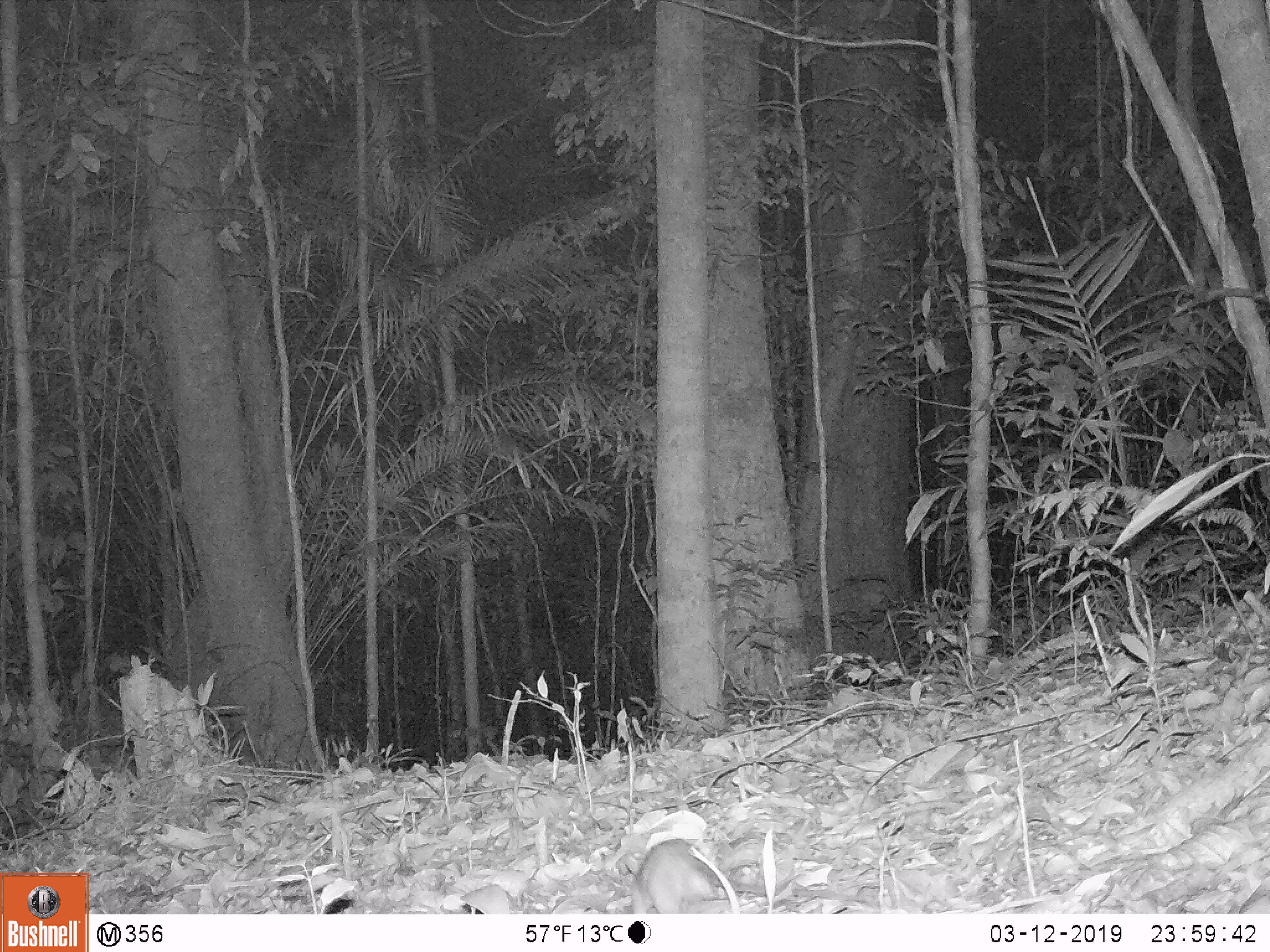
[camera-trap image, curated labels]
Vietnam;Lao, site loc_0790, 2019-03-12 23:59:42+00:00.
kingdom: Animalia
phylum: Chordata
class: Mammalia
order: Rodentia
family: Muridae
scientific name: Muridae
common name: old-world mice and rats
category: unidentified murid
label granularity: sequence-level